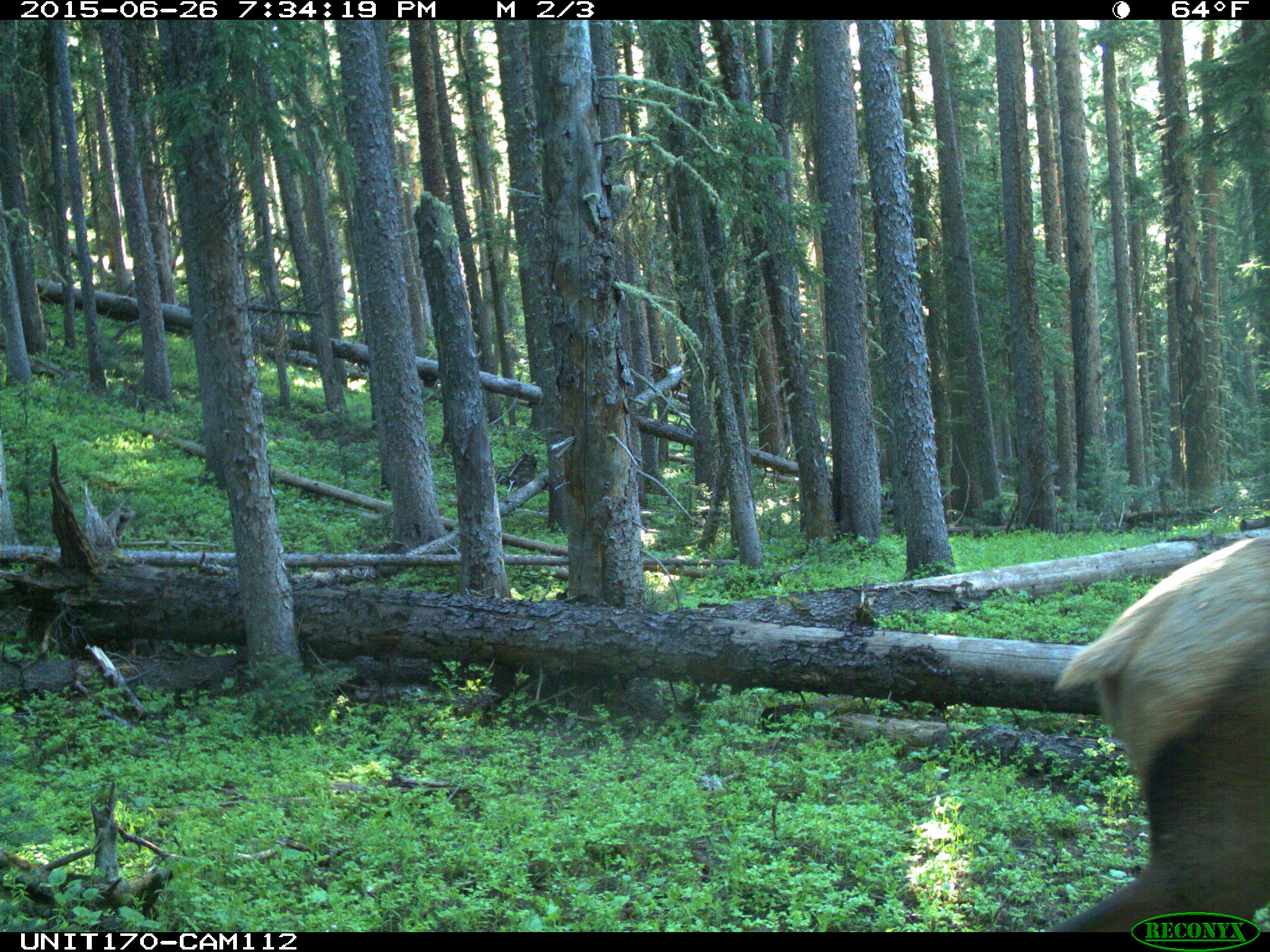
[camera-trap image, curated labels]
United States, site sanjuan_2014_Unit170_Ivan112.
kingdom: Animalia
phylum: Chordata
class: Mammalia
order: Artiodactyla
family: Cervidae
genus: Cervus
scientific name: Cervus elaphus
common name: red deer